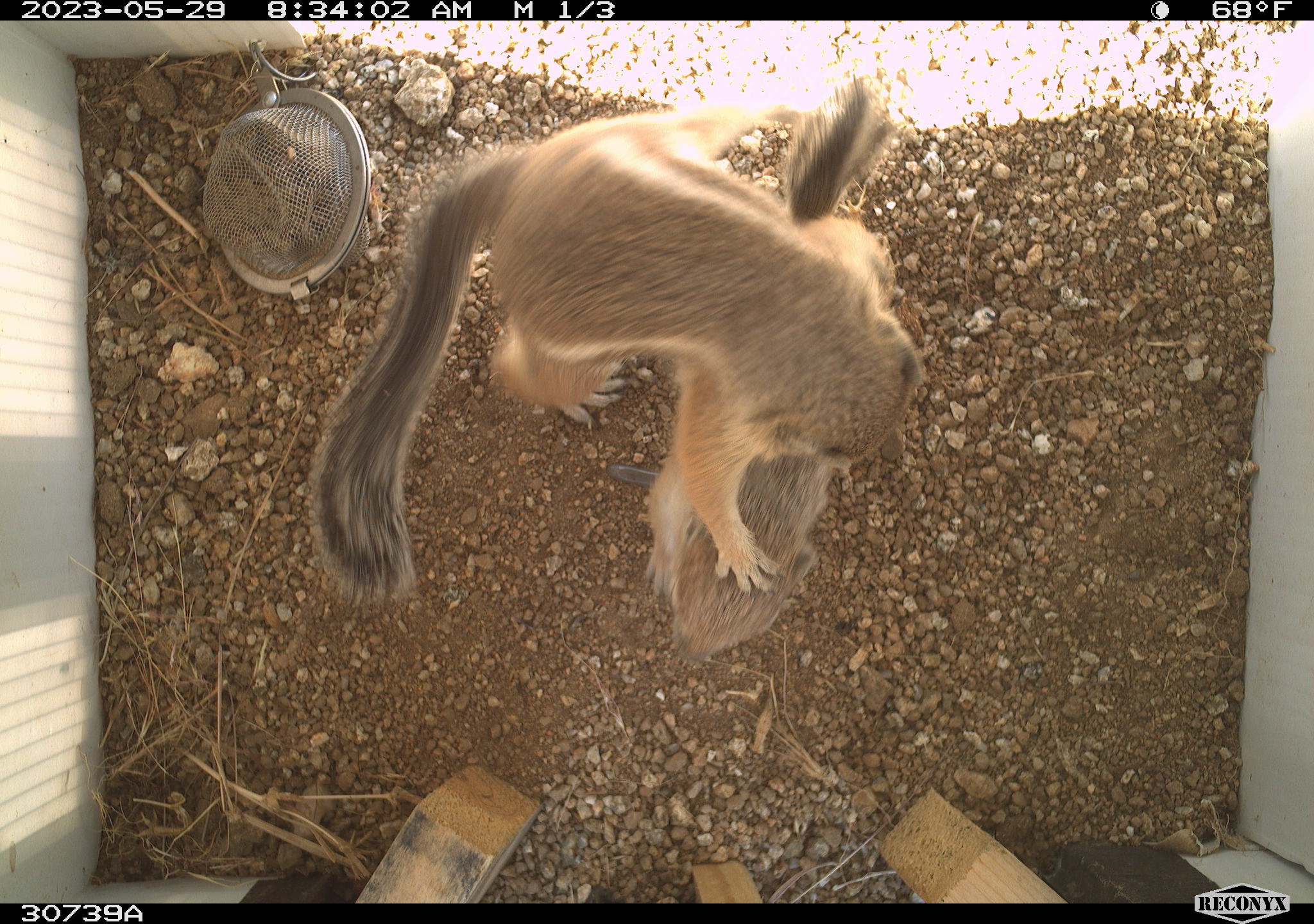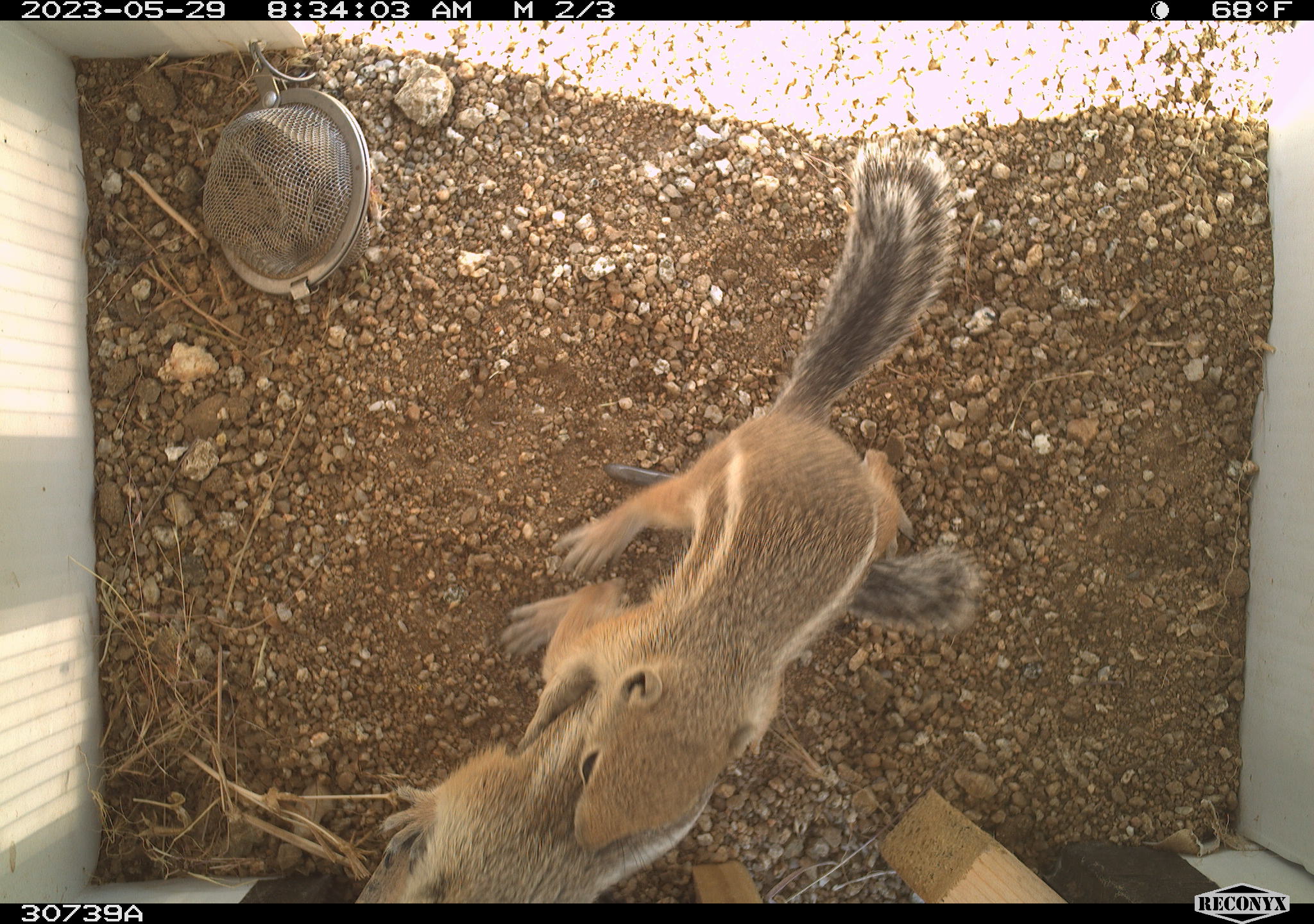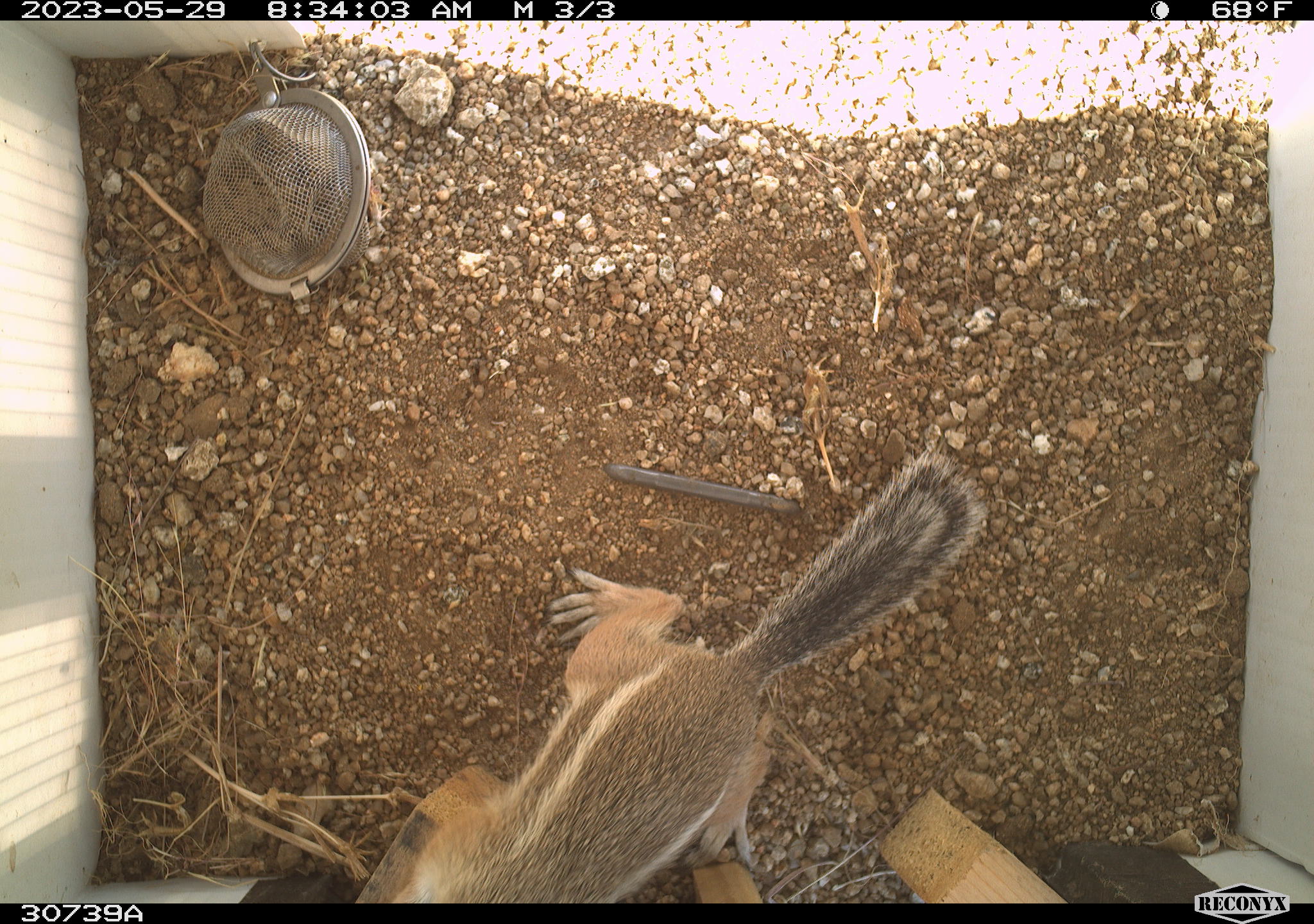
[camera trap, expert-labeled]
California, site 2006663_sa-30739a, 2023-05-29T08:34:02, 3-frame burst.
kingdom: Animalia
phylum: Chordata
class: Mammalia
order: Rodentia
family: Sciuridae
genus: Ammospermophilus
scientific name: Ammospermophilus leucurus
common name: white-tailed antelope squirrel